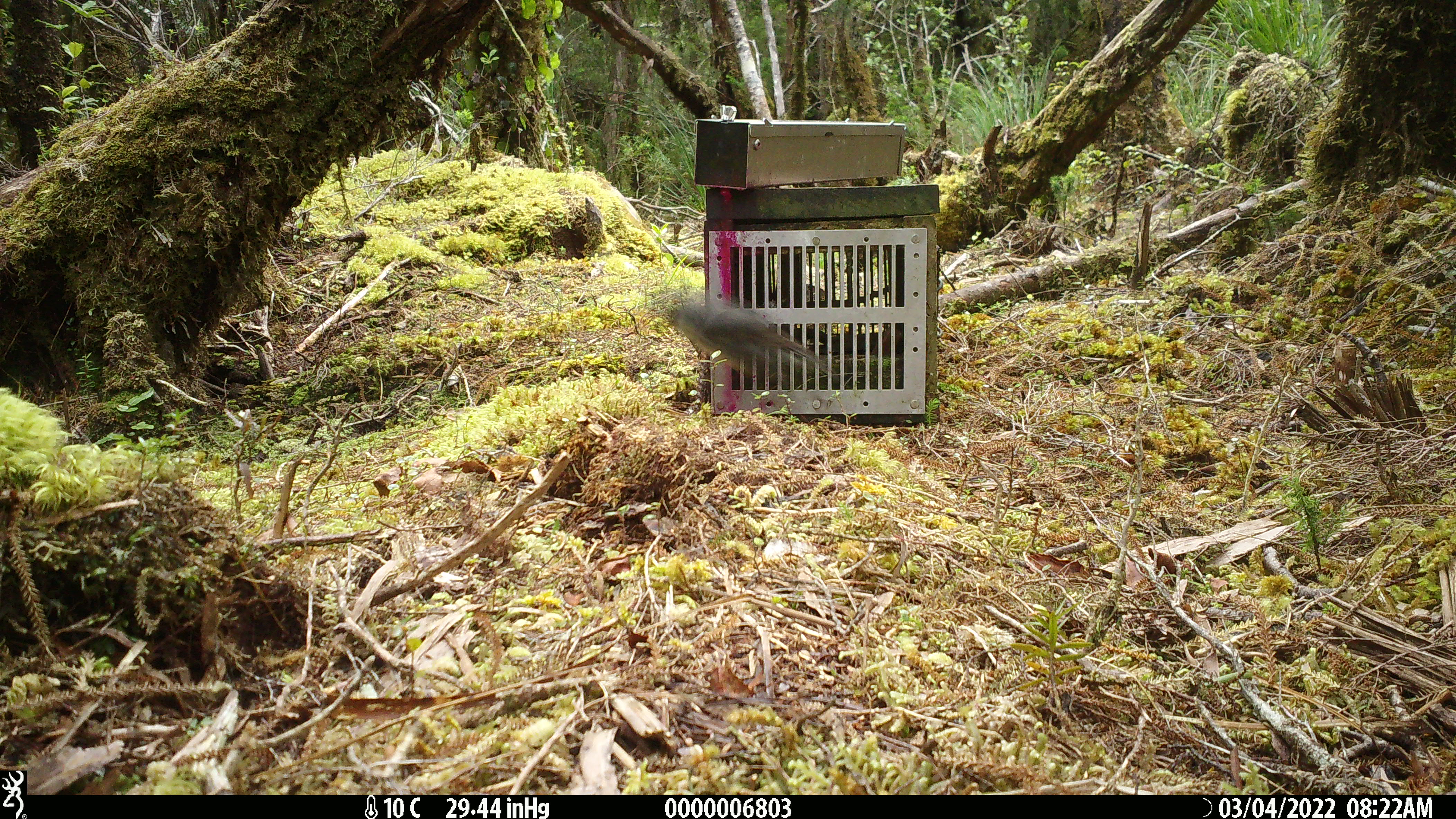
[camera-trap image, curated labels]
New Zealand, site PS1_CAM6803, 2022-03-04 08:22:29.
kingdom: Animalia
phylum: Chordata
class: Aves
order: Passeriformes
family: Petroicidae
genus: Petroica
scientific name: Petroica australis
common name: new zealand robin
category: robin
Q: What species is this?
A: Robin (new zealand robin) (Petroica australis).